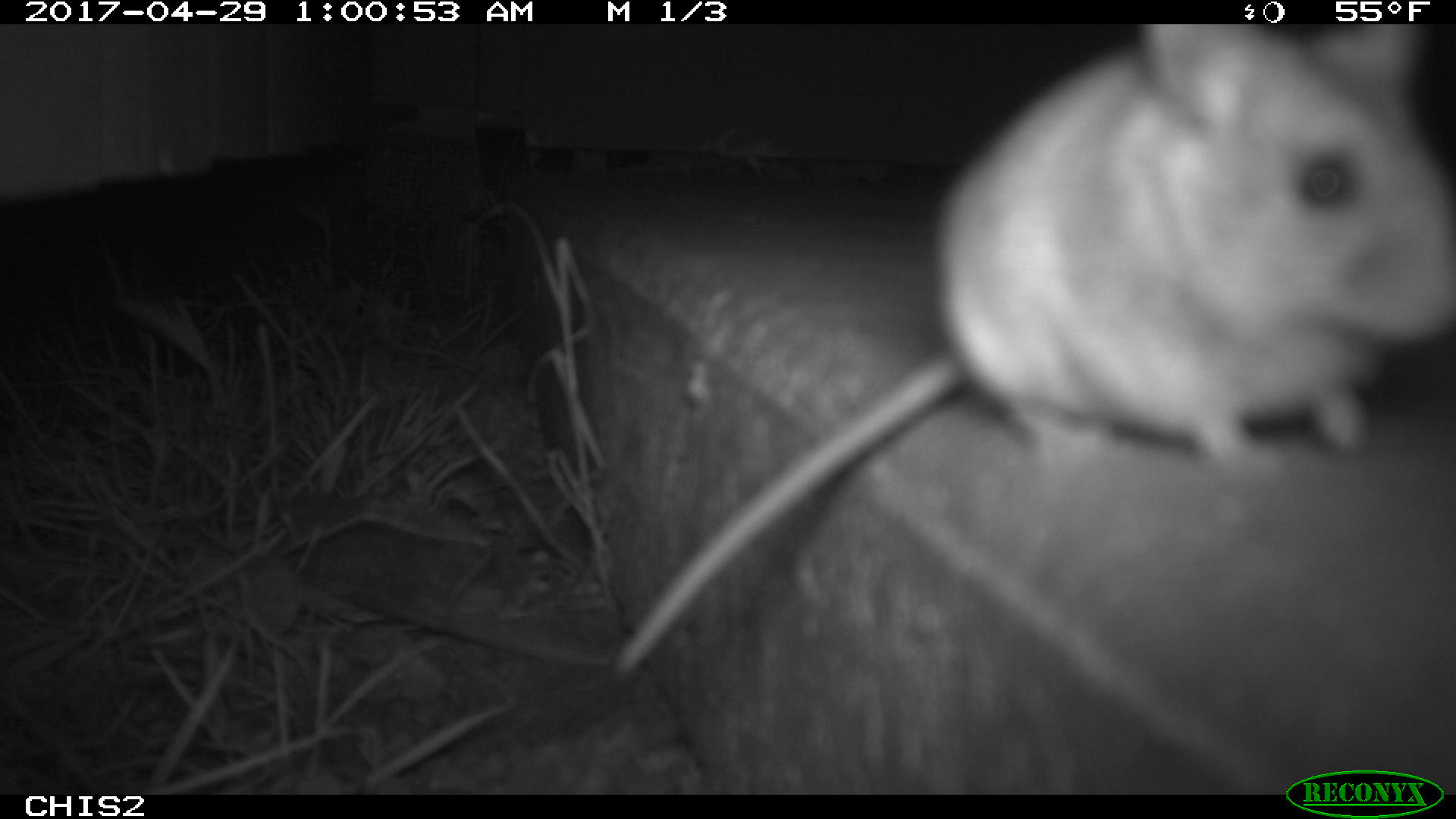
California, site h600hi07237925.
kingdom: Animalia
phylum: Chordata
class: Mammalia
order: Rodentia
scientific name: Rodentia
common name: rodent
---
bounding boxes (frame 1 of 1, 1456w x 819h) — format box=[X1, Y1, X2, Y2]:
rodent: box=[619, 24, 1455, 671]